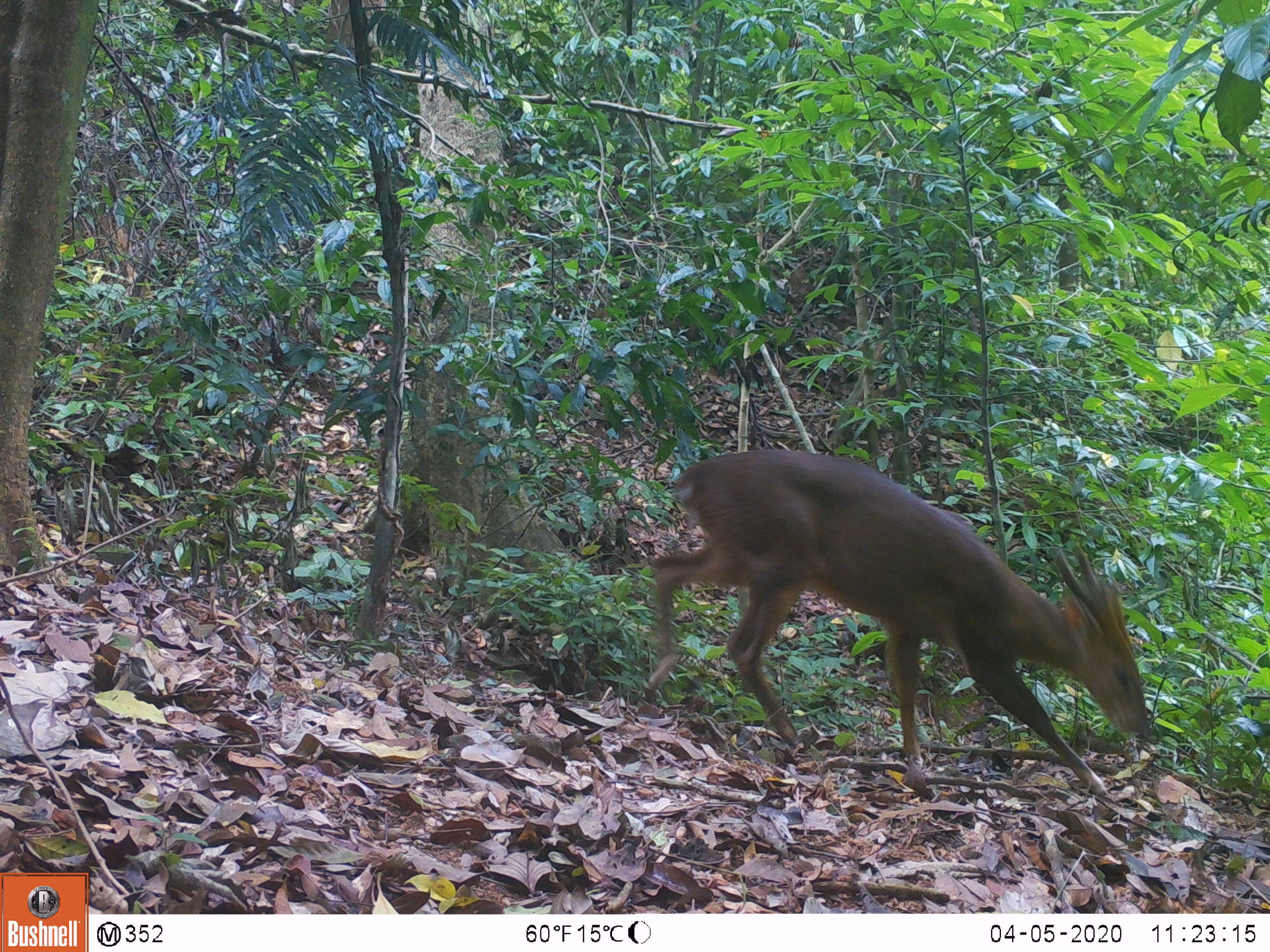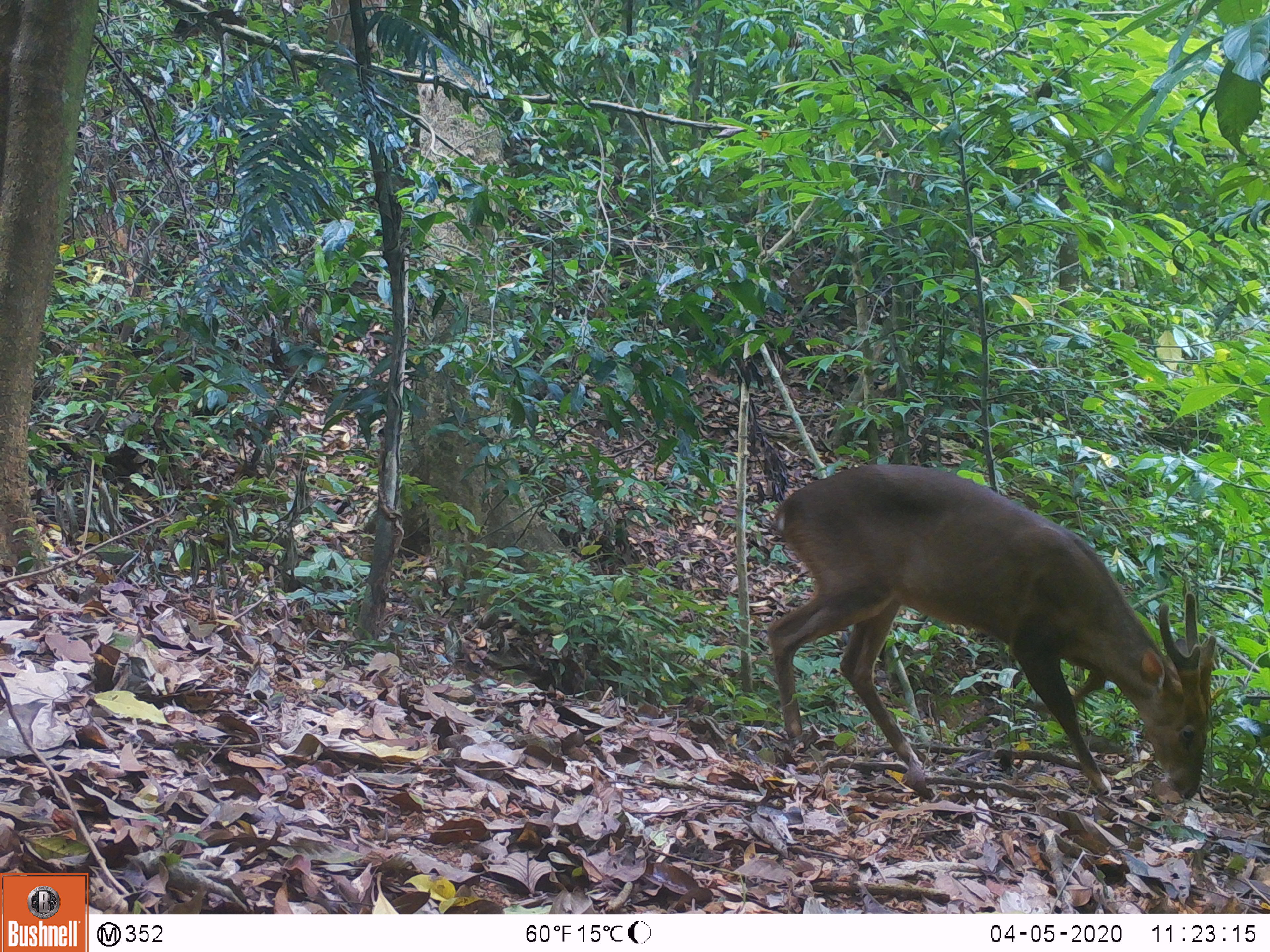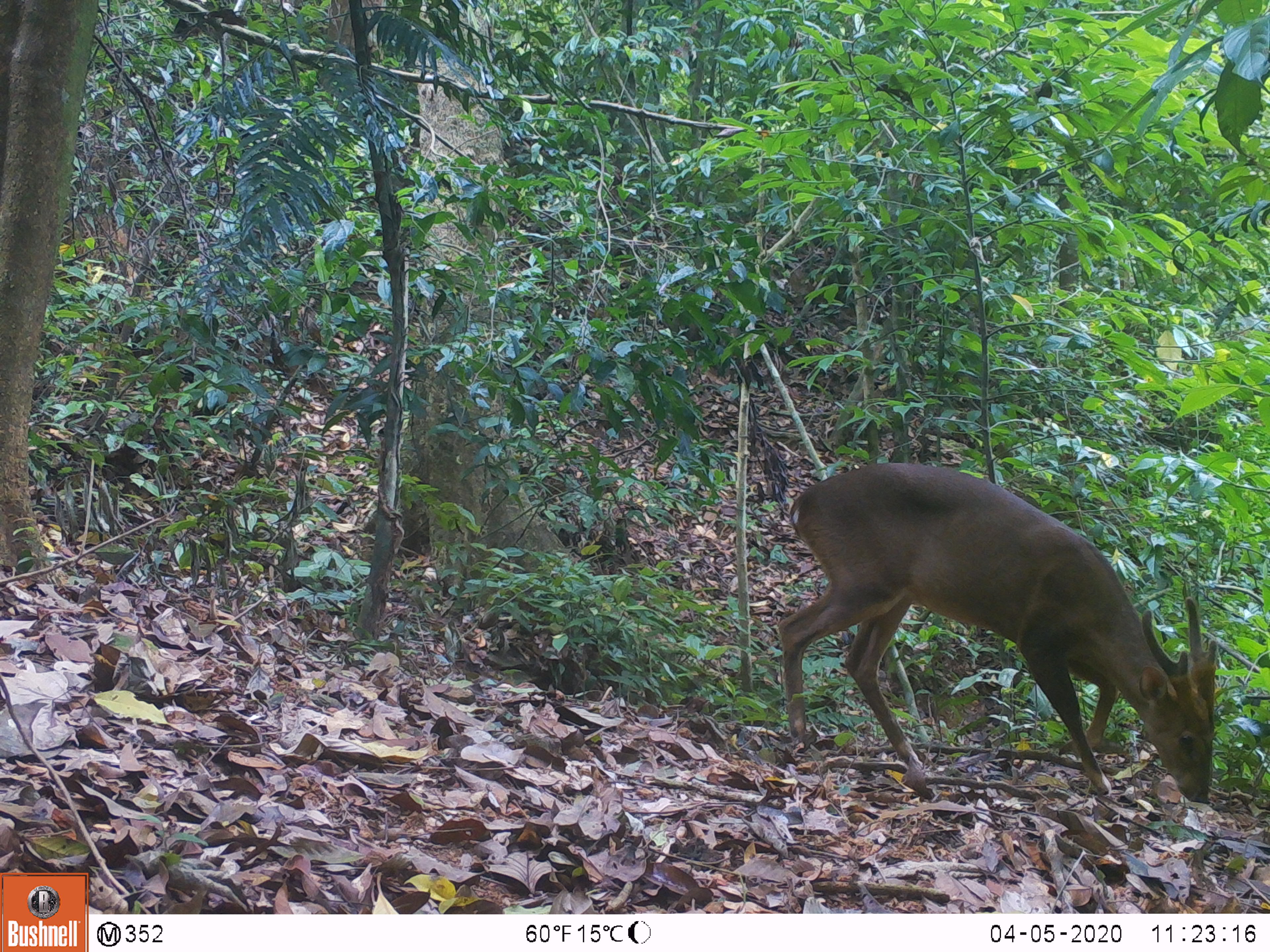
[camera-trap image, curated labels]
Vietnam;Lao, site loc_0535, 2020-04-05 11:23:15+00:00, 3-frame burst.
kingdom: Animalia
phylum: Chordata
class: Mammalia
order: Artiodactyla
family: Cervidae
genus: Muntiacus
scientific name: Muntiacus vuquangensis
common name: large-antlered muntjac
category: large antlered muntjac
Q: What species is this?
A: Large antlered muntjac (large-antlered muntjac) (Muntiacus vuquangensis).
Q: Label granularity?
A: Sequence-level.